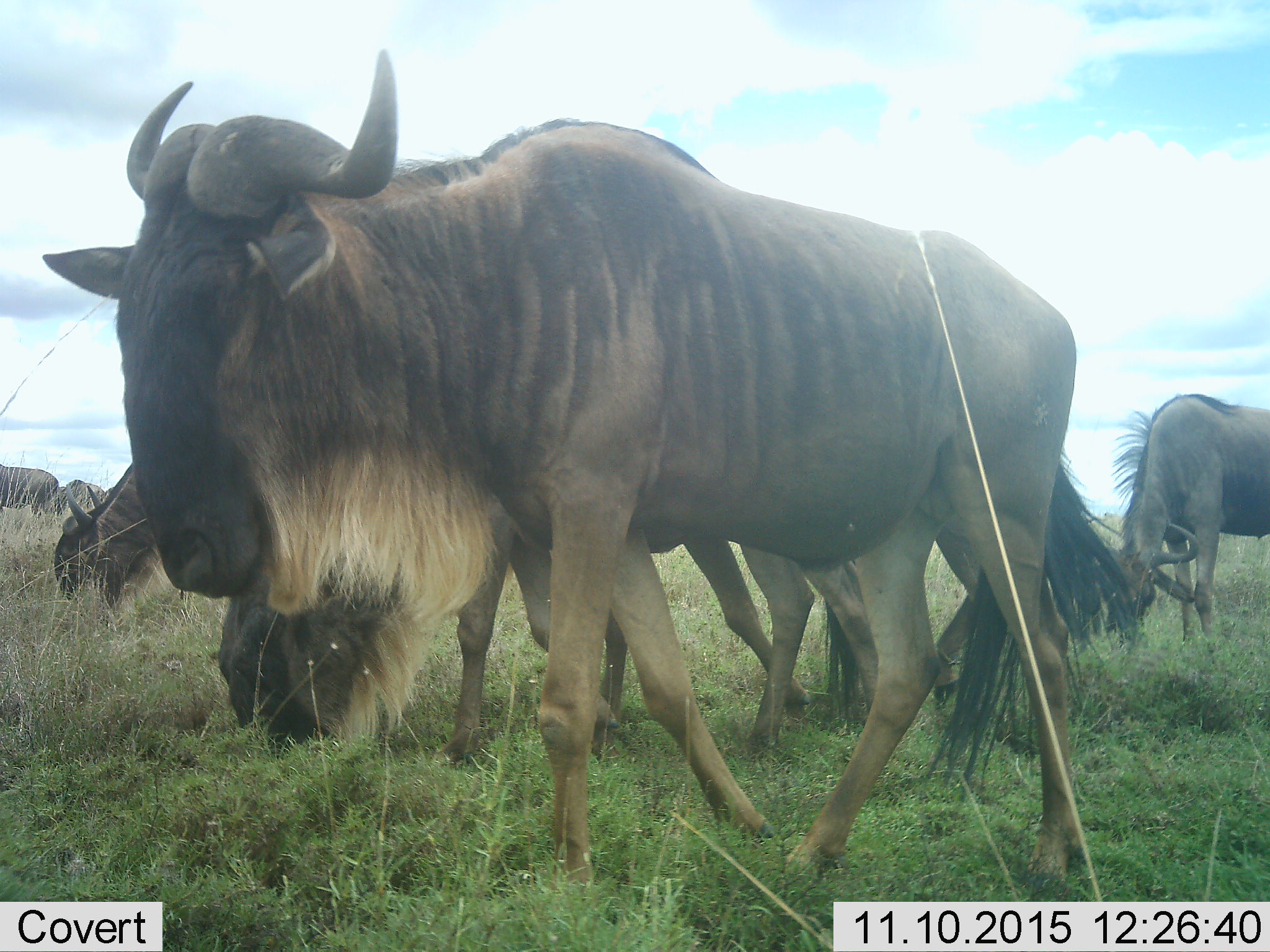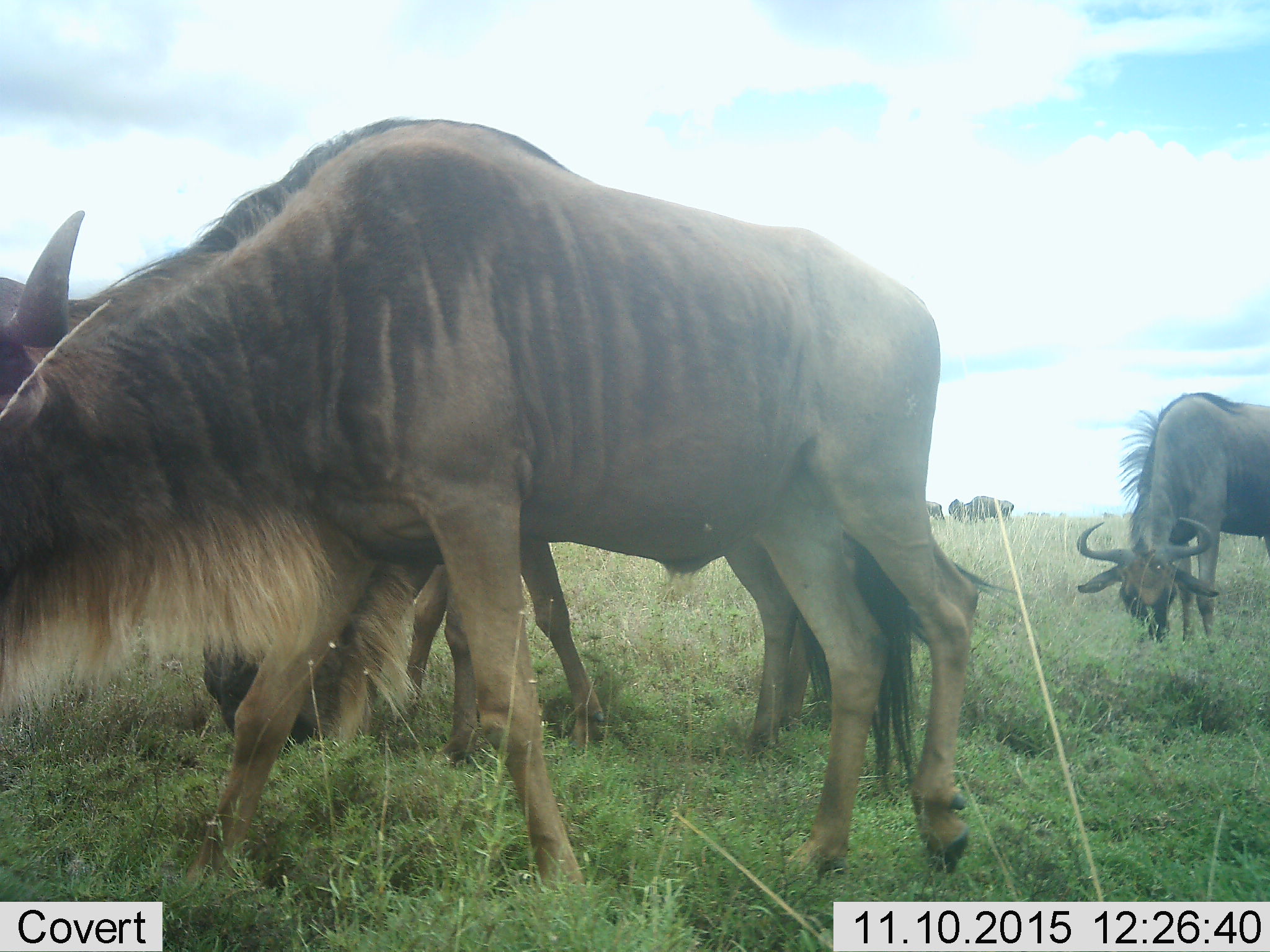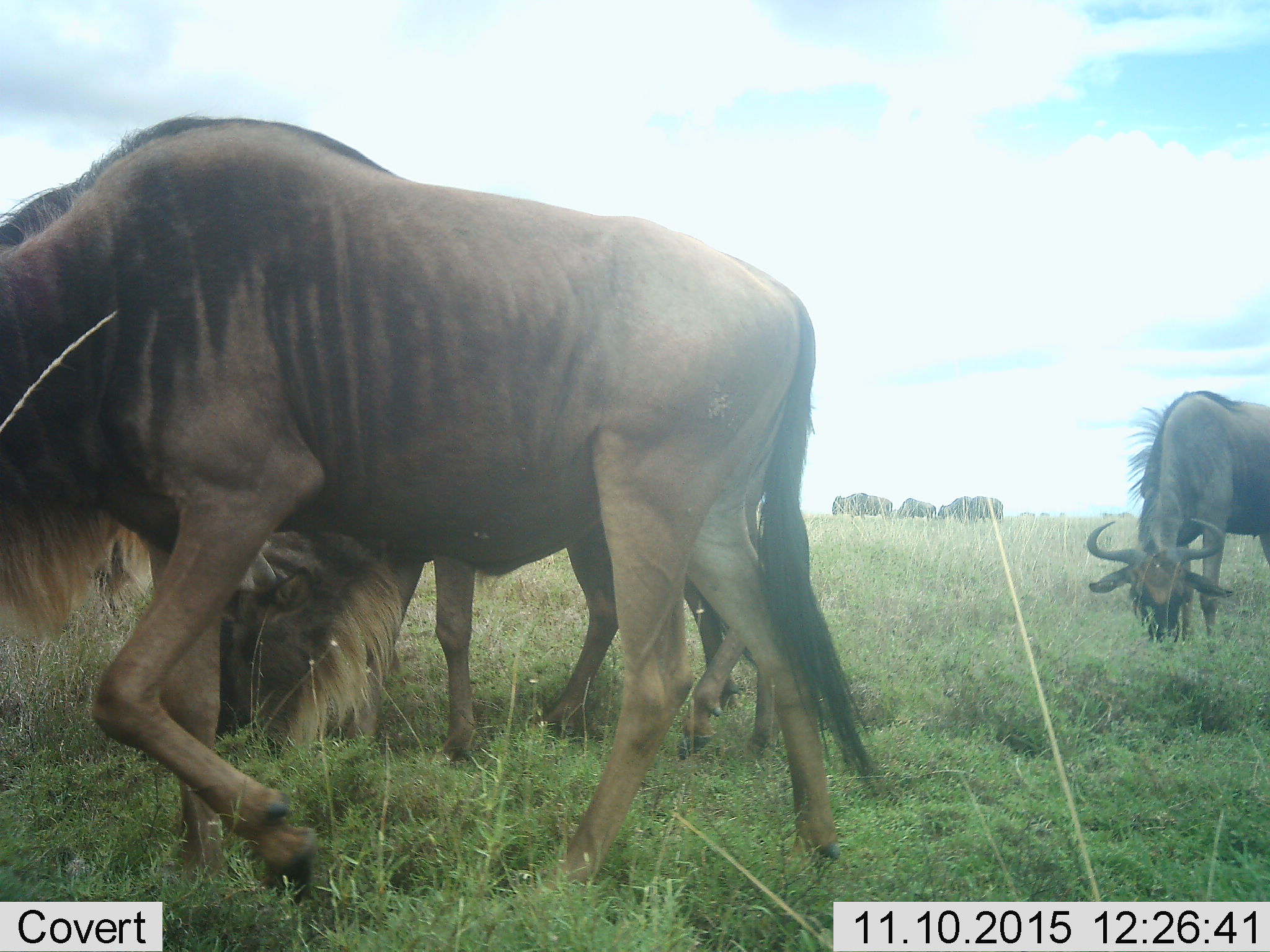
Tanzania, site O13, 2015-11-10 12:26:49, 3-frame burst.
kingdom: Animalia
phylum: Chordata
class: Mammalia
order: Artiodactyla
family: Bovidae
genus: Connochaetes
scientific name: Connochaetes taurinus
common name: blue wildebeest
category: wildebeest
Wildebeest (blue wildebeest) (Connochaetes taurinus), count 10. Behavior (volunteer vote fractions): standing 33%, resting 0%, moving 89%, interacting 0%. Young present (vote fraction): 0%. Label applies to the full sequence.